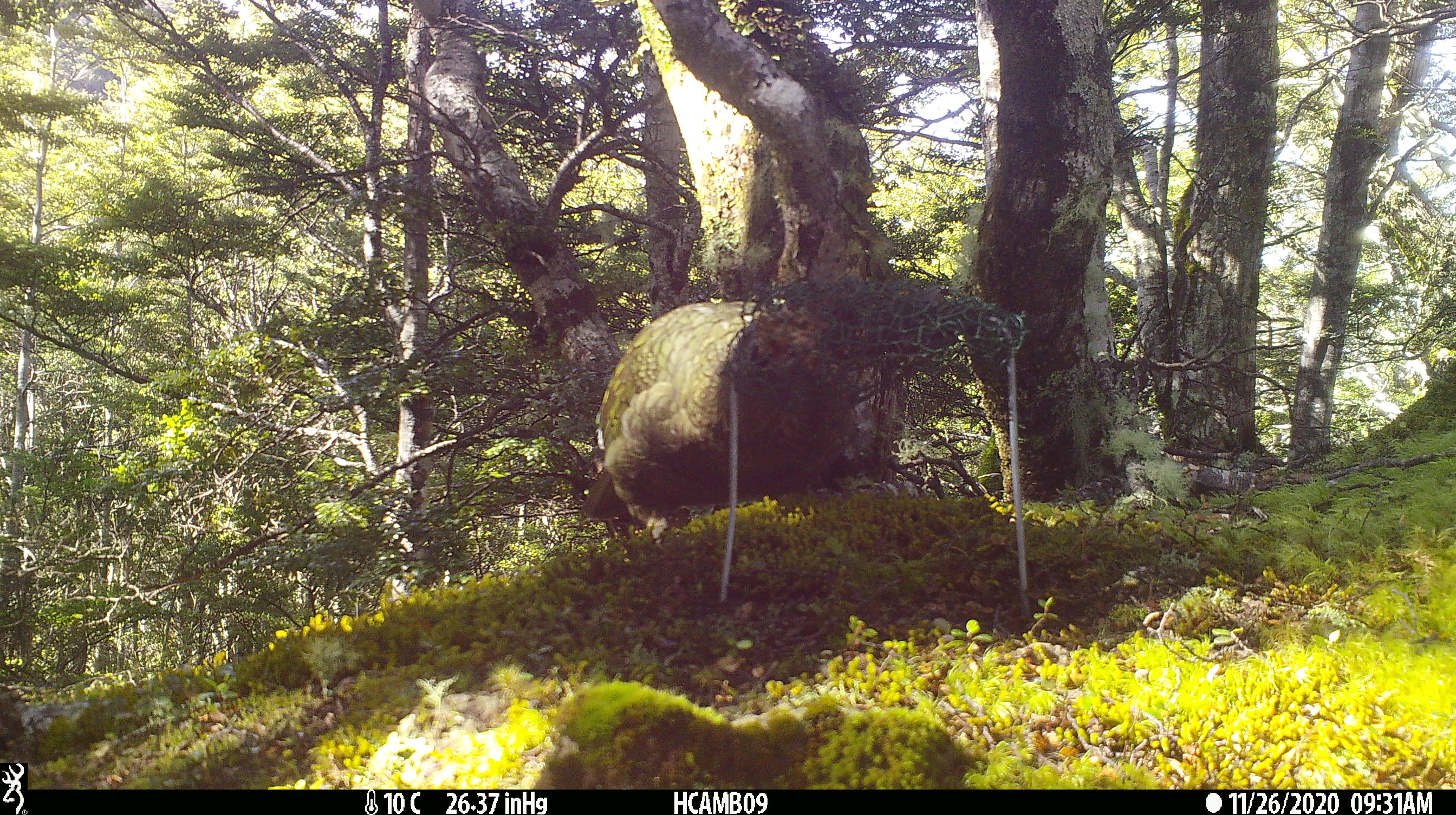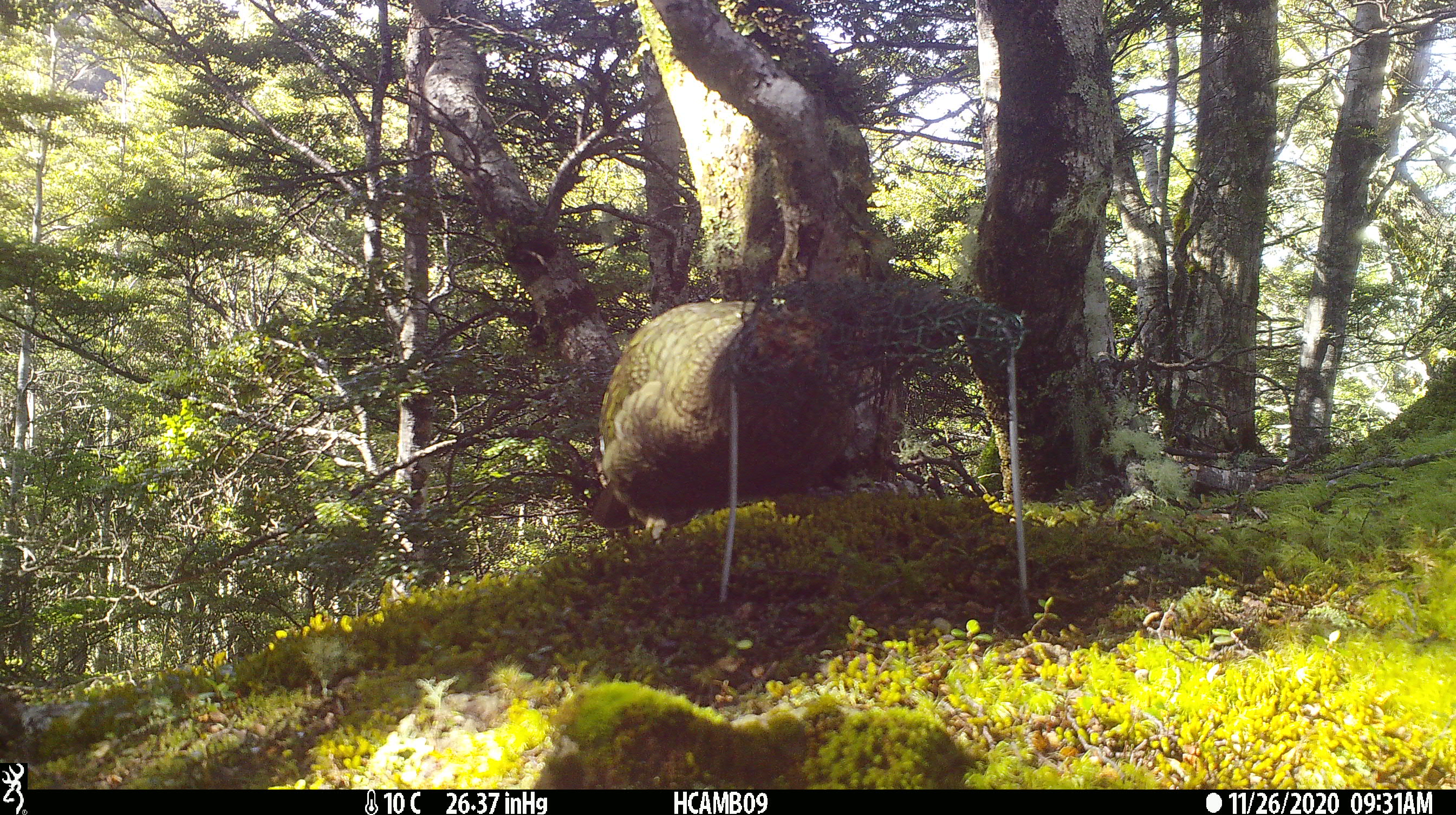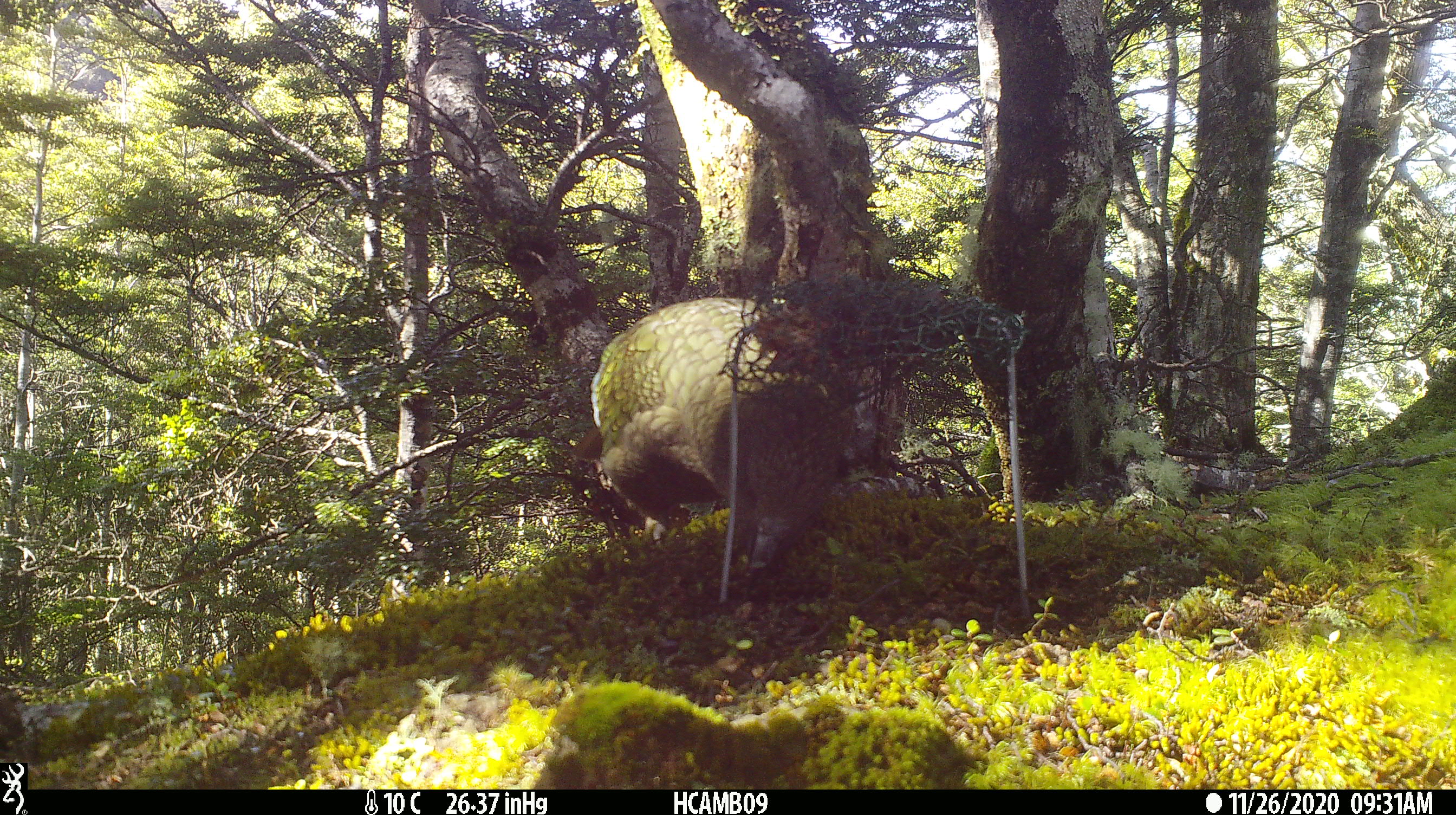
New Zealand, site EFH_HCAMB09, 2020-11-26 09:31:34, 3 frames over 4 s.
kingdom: Animalia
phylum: Chordata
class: Aves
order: Psittaciformes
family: Strigopidae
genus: Nestor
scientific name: Nestor notabilis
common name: kea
Kea (Nestor notabilis).